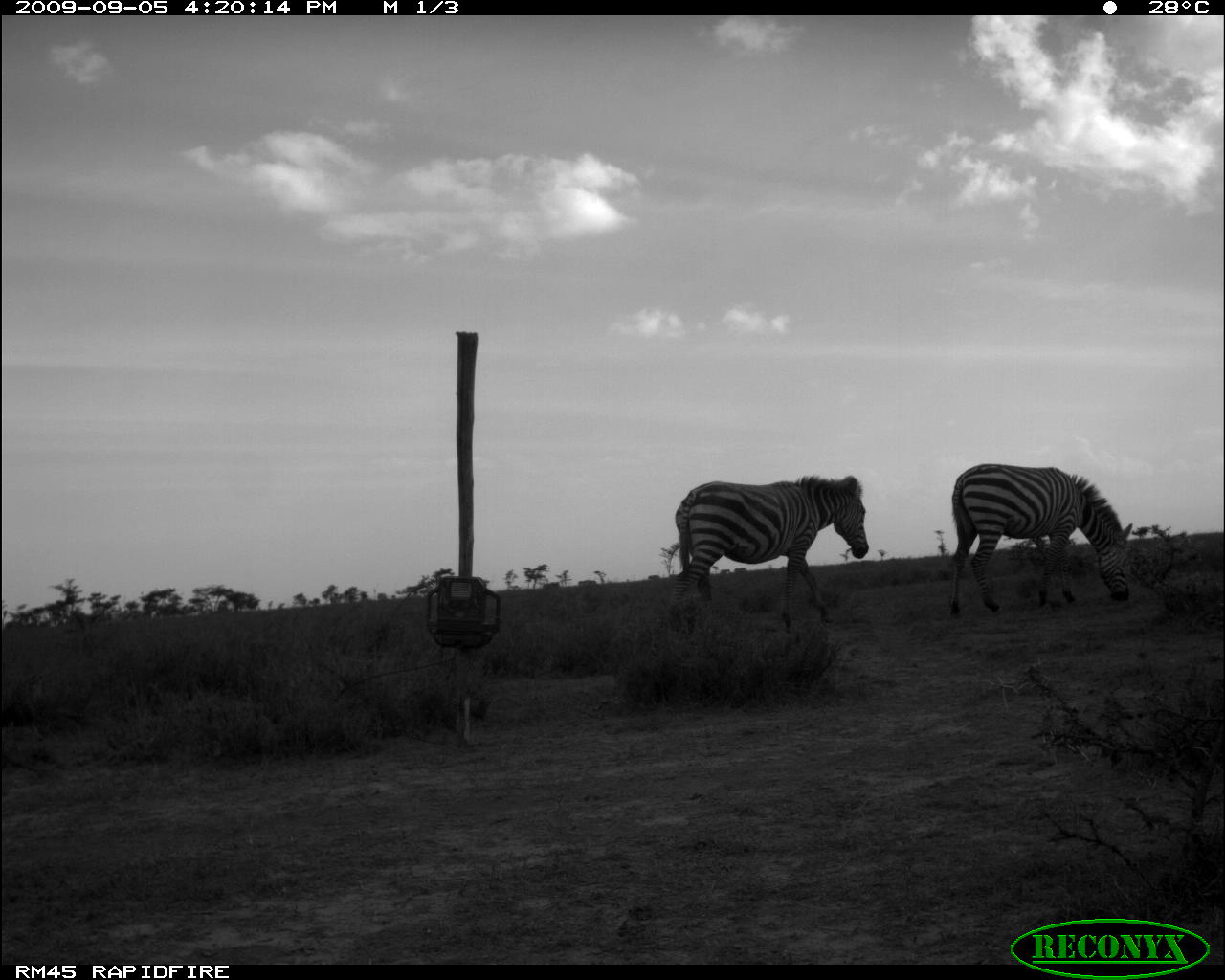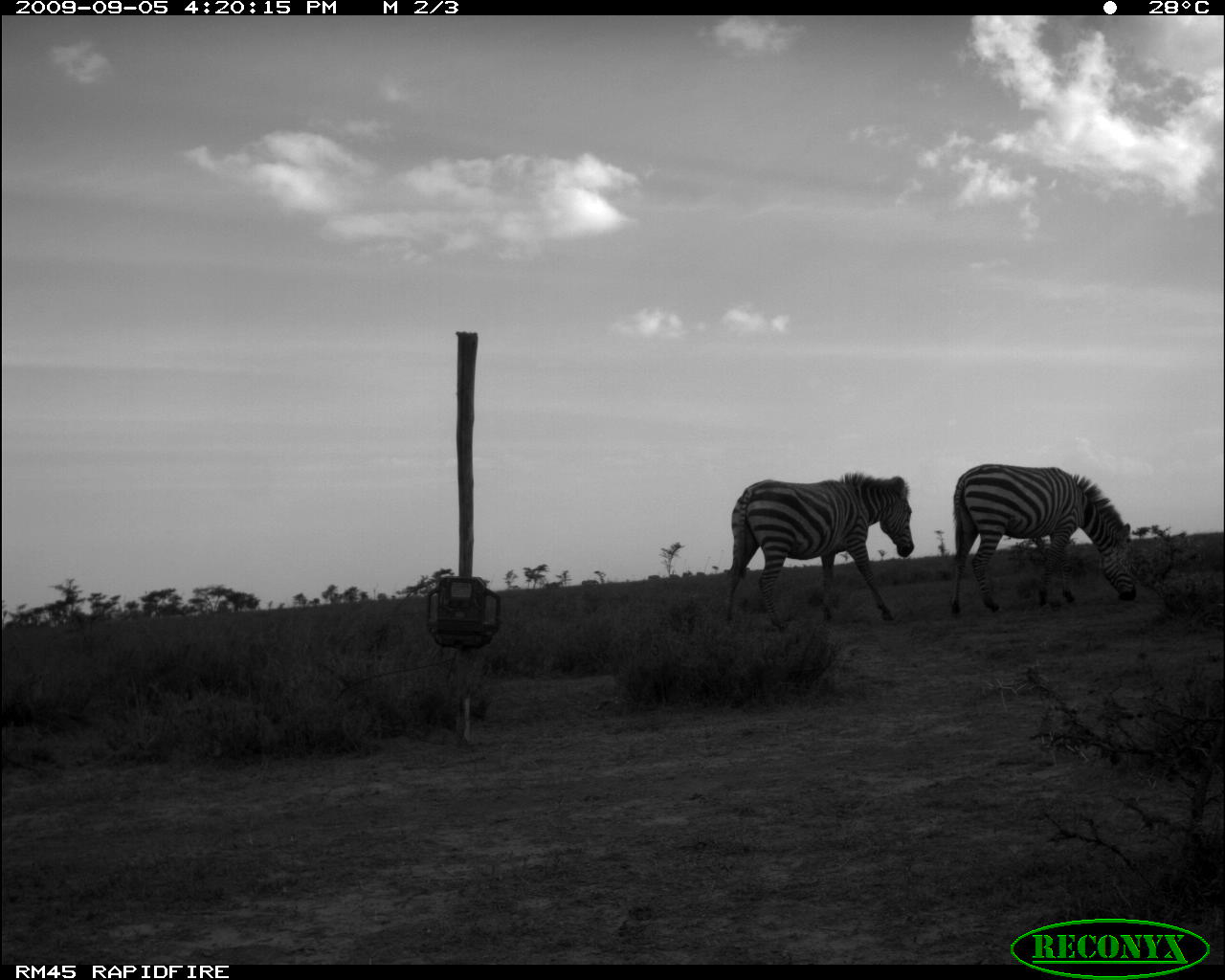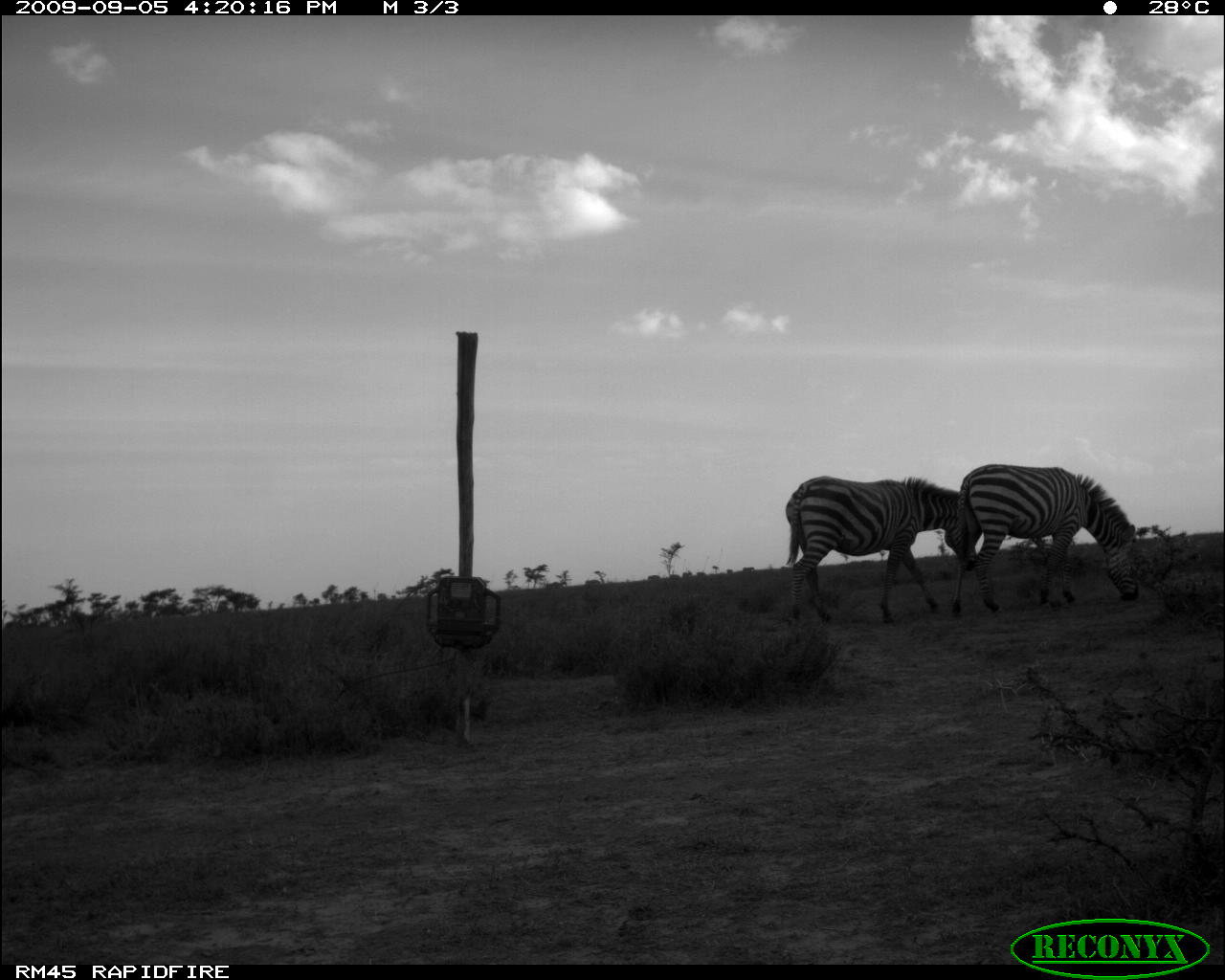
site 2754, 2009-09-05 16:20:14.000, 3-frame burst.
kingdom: Animalia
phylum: Chordata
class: Mammalia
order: Perissodactyla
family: Equidae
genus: Equus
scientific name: Equus quagga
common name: plains zebra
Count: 2.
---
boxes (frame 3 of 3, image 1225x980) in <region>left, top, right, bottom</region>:
equus quagga: <region>783, 474, 985, 626</region>; <region>950, 462, 1142, 617</region>